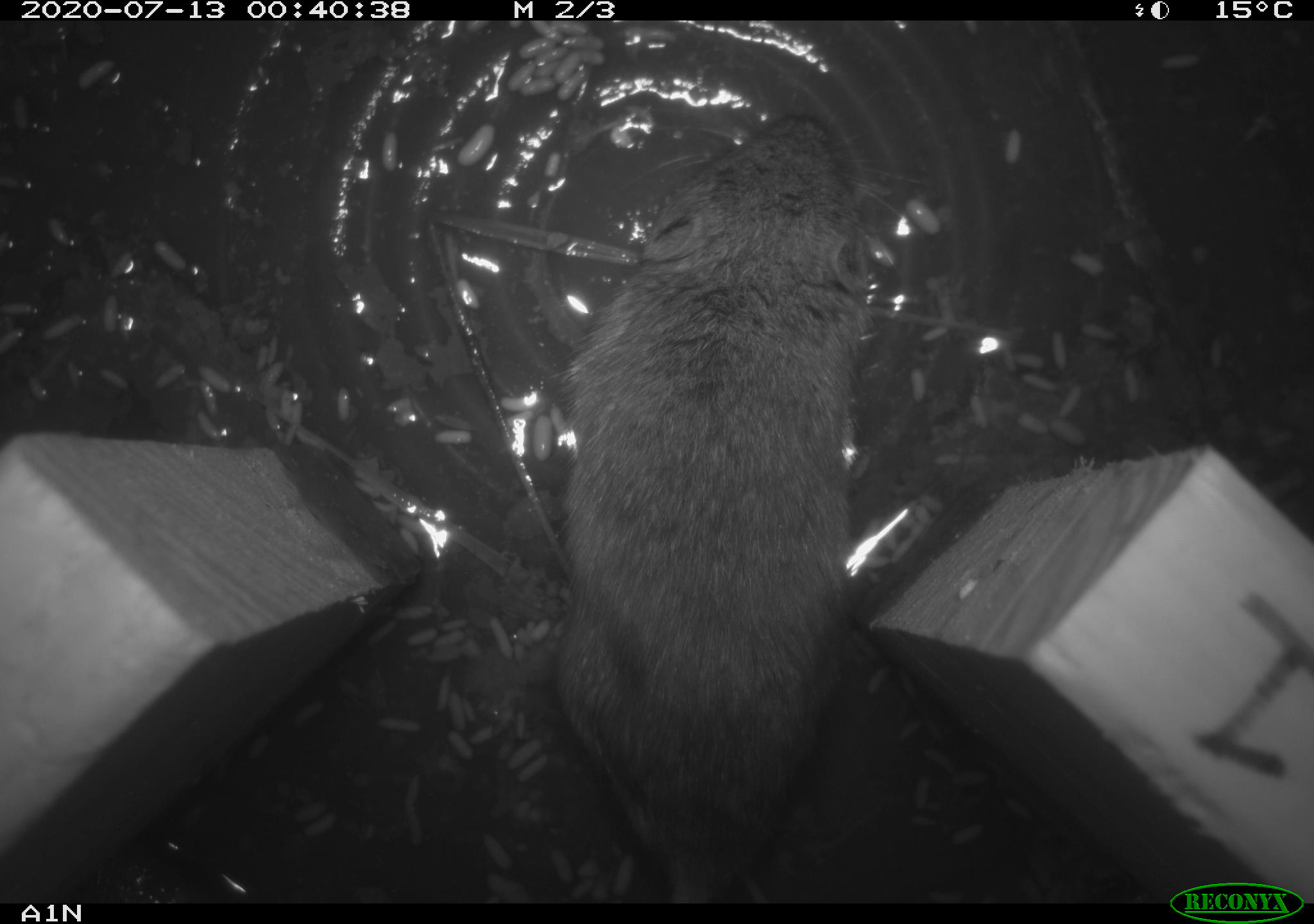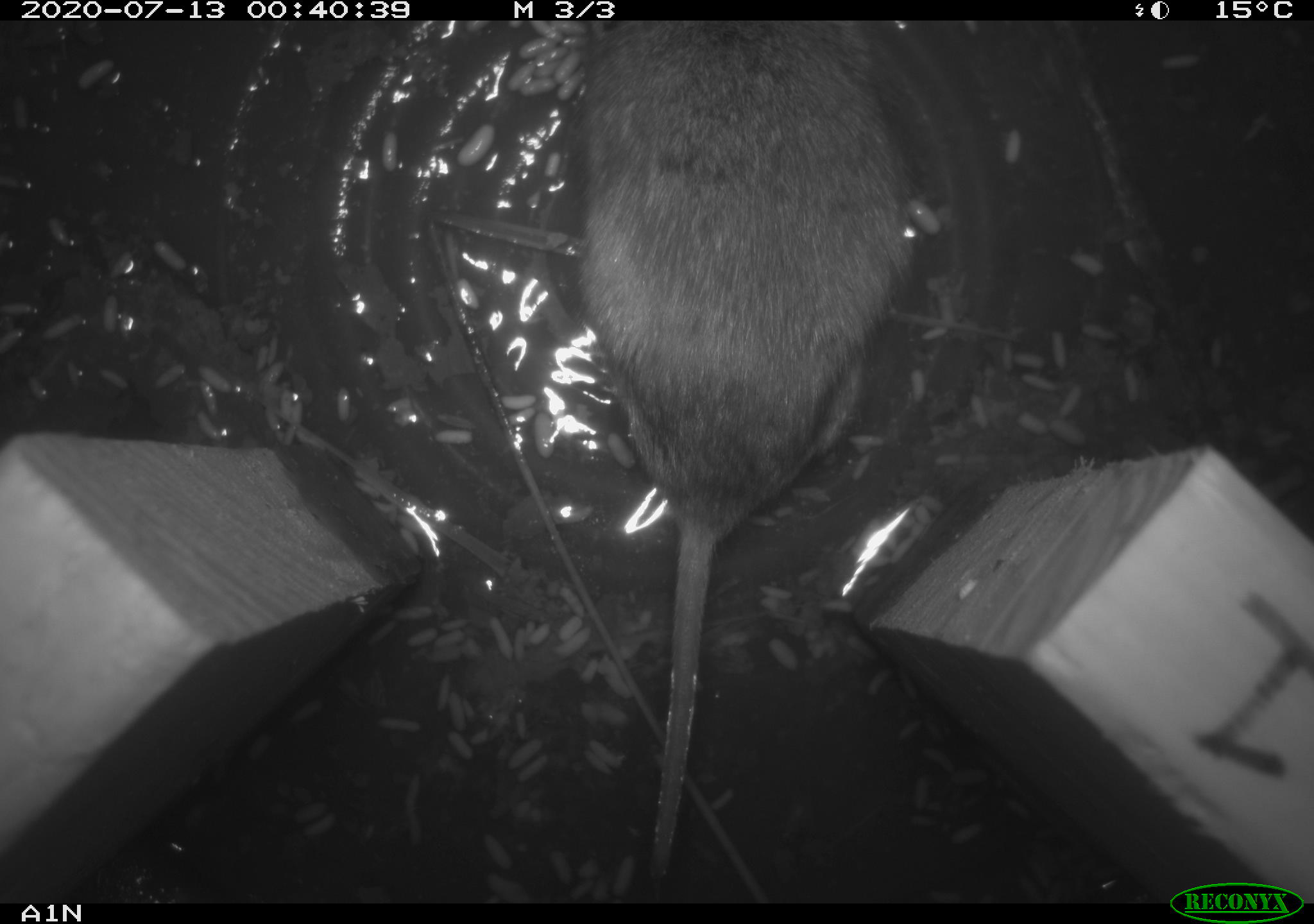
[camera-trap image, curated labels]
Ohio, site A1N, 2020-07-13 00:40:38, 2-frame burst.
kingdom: Animalia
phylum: Chordata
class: Mammalia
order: Rodentia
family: Cricetidae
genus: Microtus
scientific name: Microtus pennsylvanicus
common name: meadow vole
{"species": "meadow vole (Microtus pennsylvanicus)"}